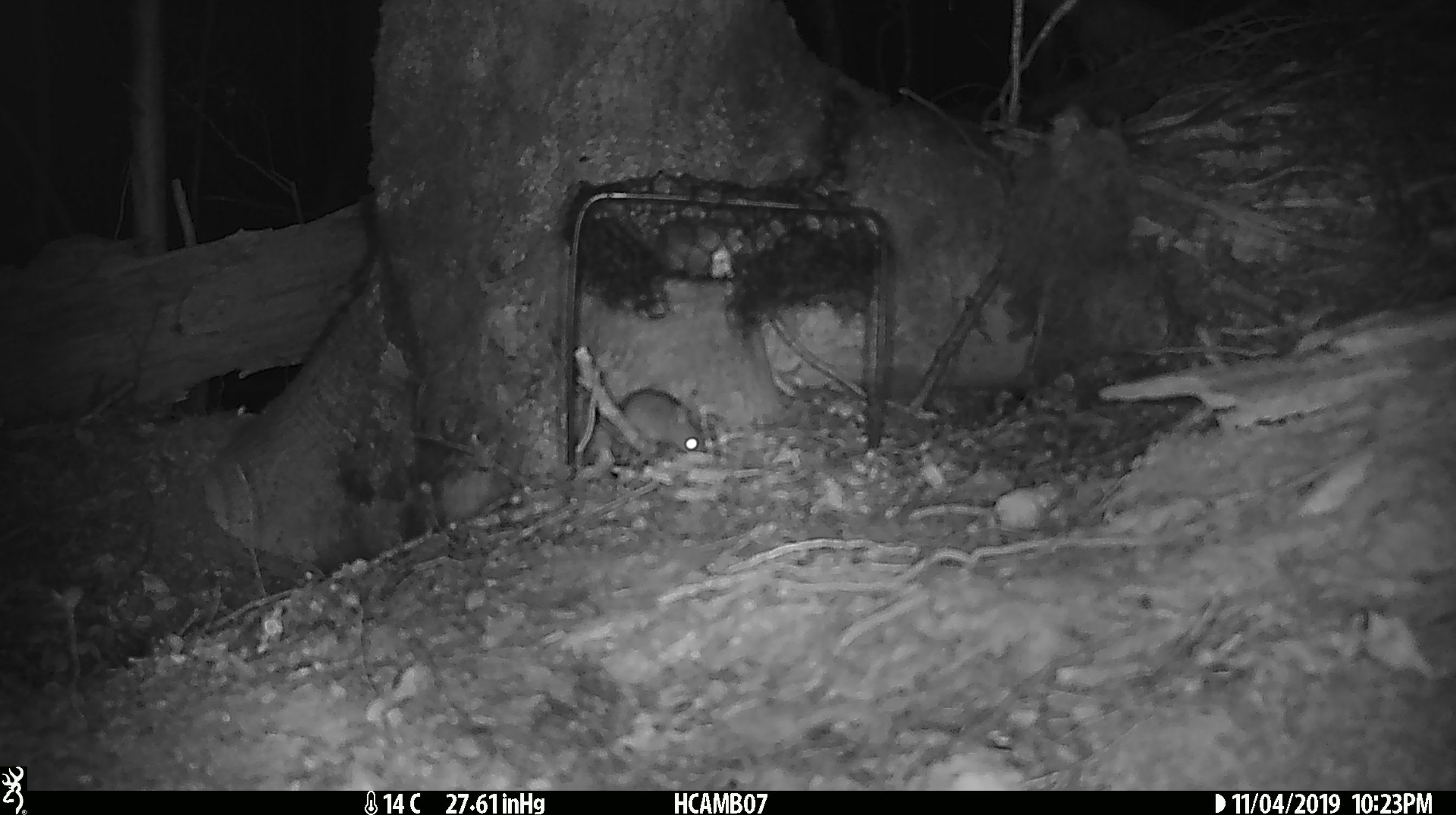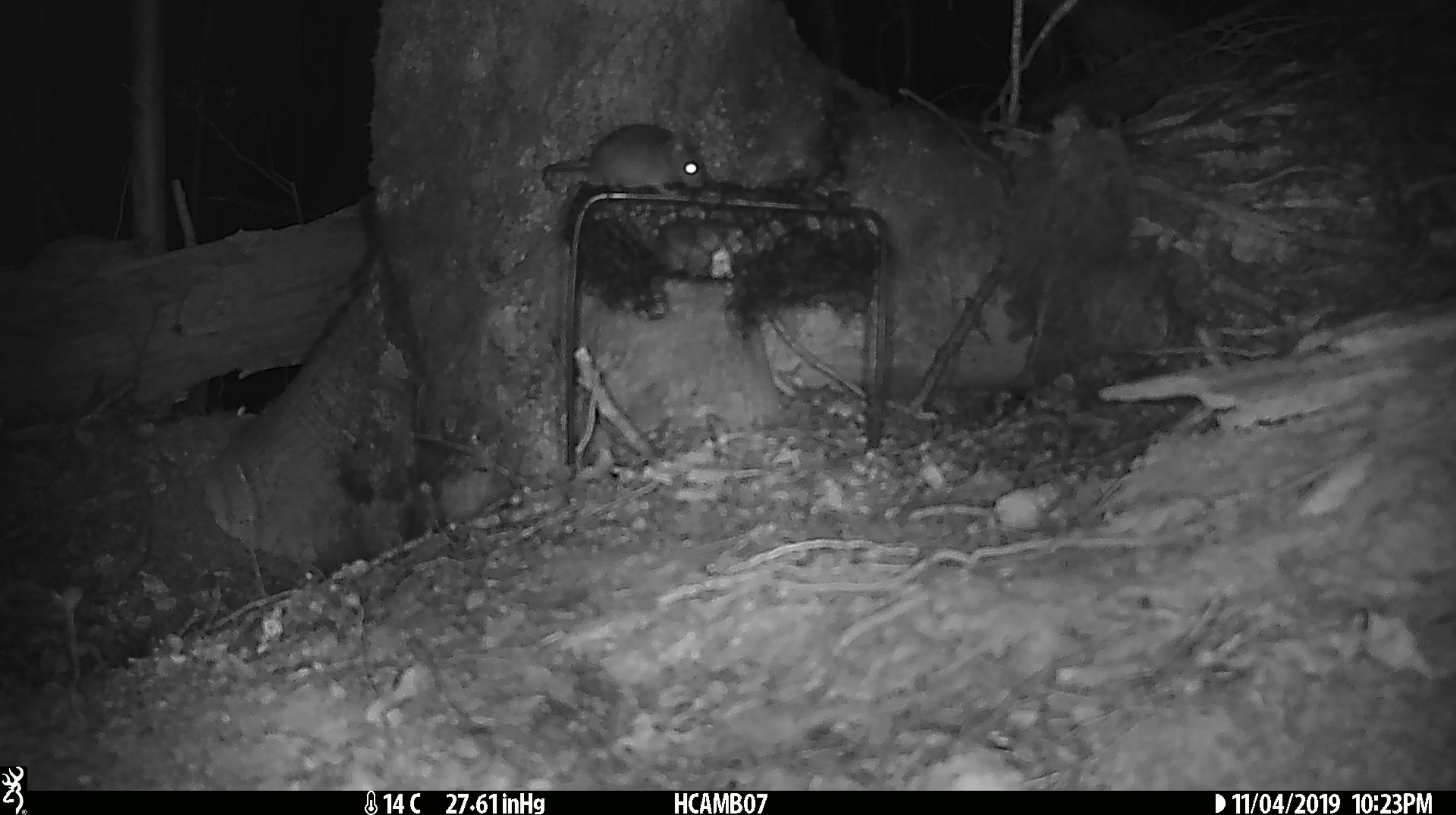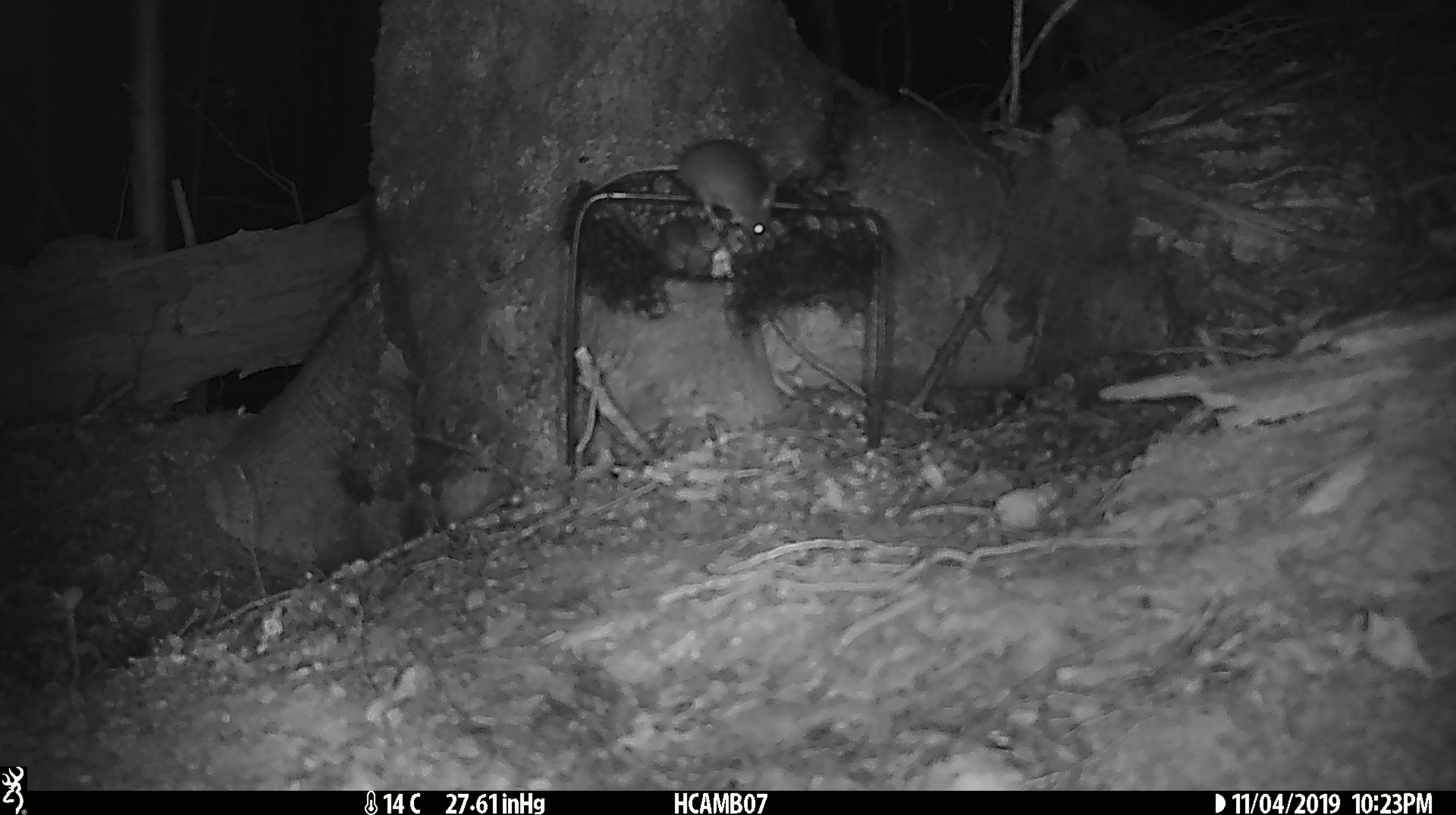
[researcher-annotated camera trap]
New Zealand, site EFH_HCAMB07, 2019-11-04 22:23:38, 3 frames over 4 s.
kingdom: Animalia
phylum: Chordata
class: Mammalia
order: Rodentia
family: Muridae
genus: Mus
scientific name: Mus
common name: mouse